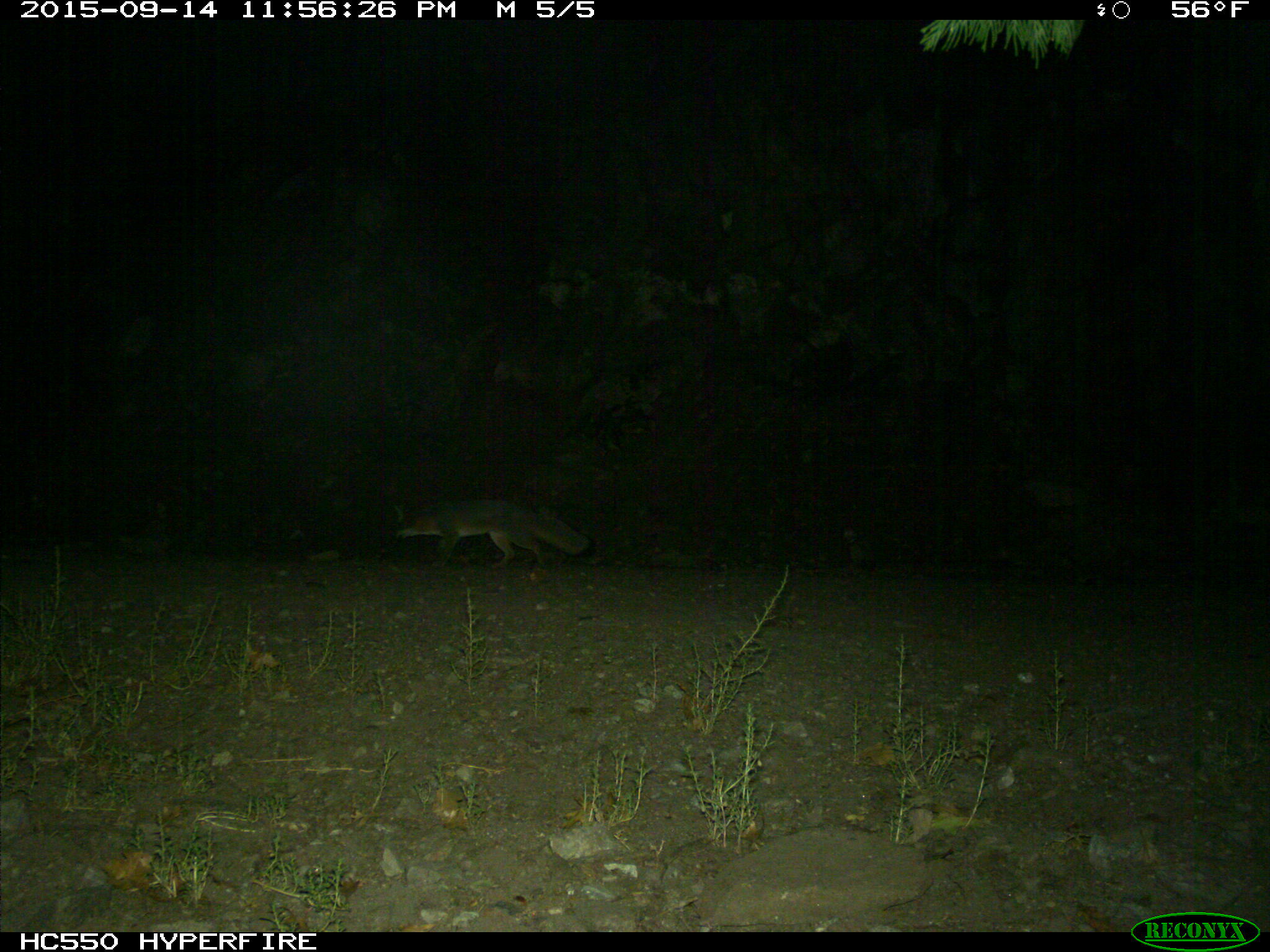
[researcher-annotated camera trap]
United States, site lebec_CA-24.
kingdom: Animalia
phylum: Chordata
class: Mammalia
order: Carnivora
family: Canidae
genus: Urocyon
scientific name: Urocyon cinereoargenteus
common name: gray fox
Urocyon cinereoargenteus (gray fox).